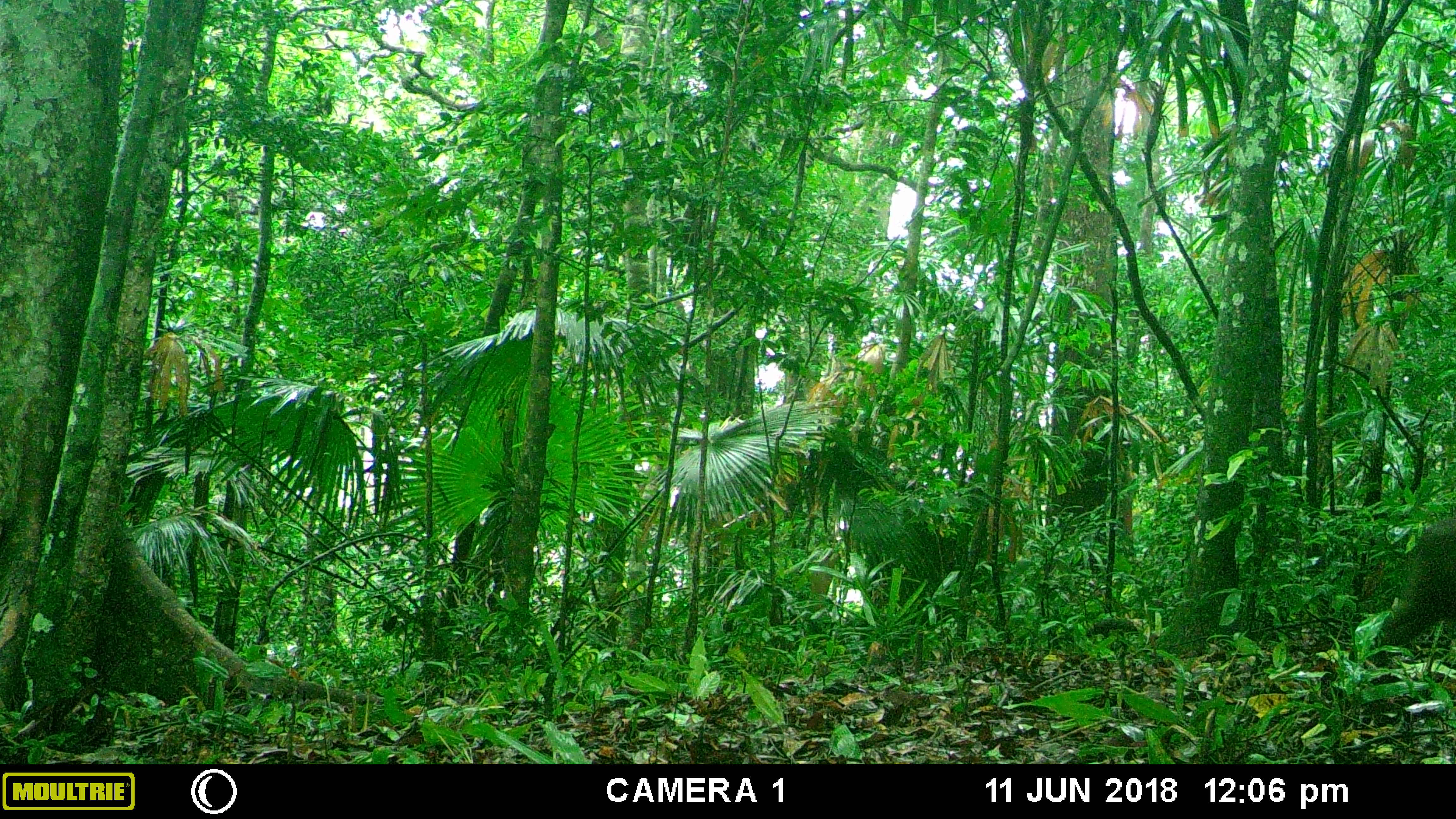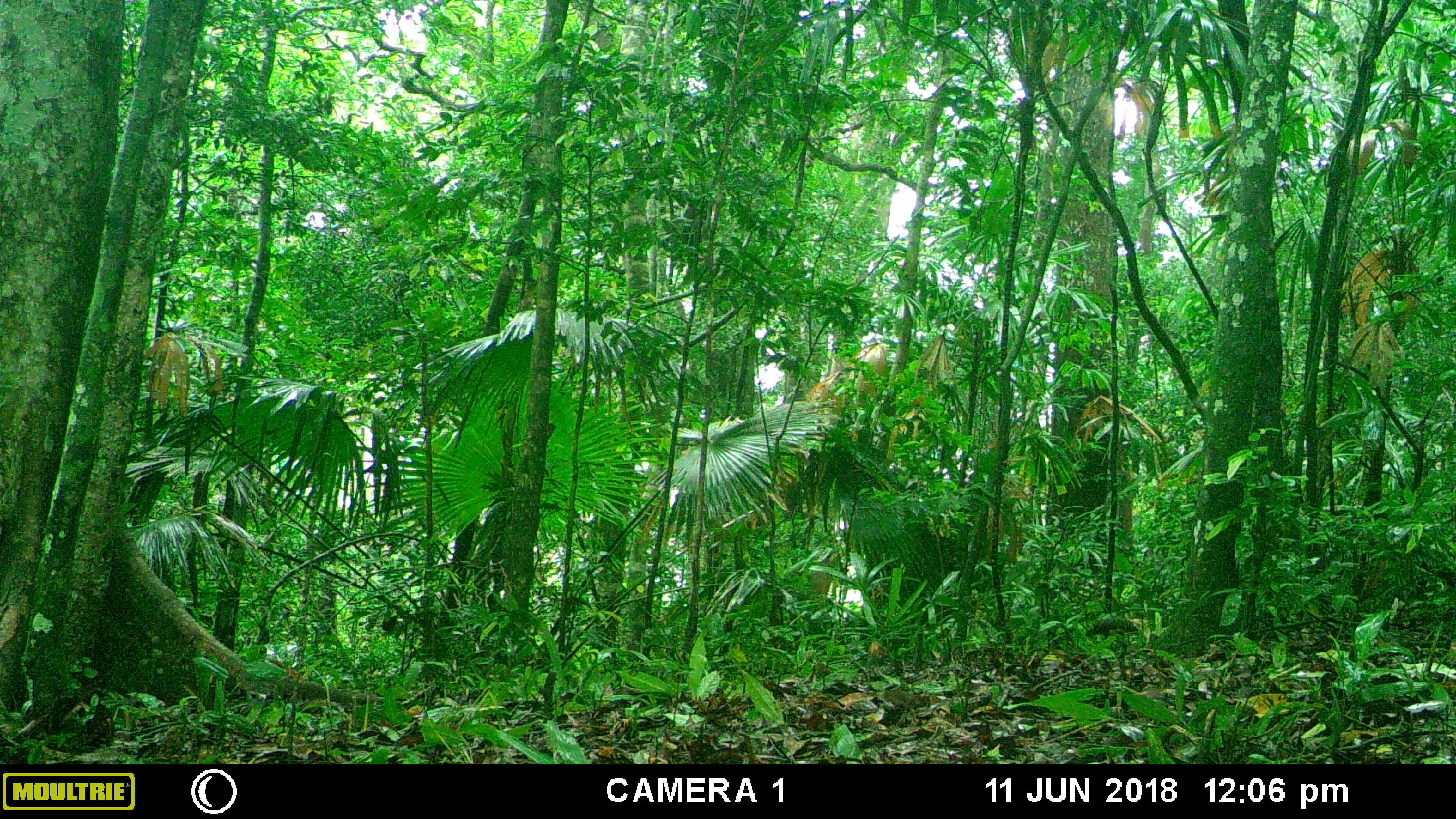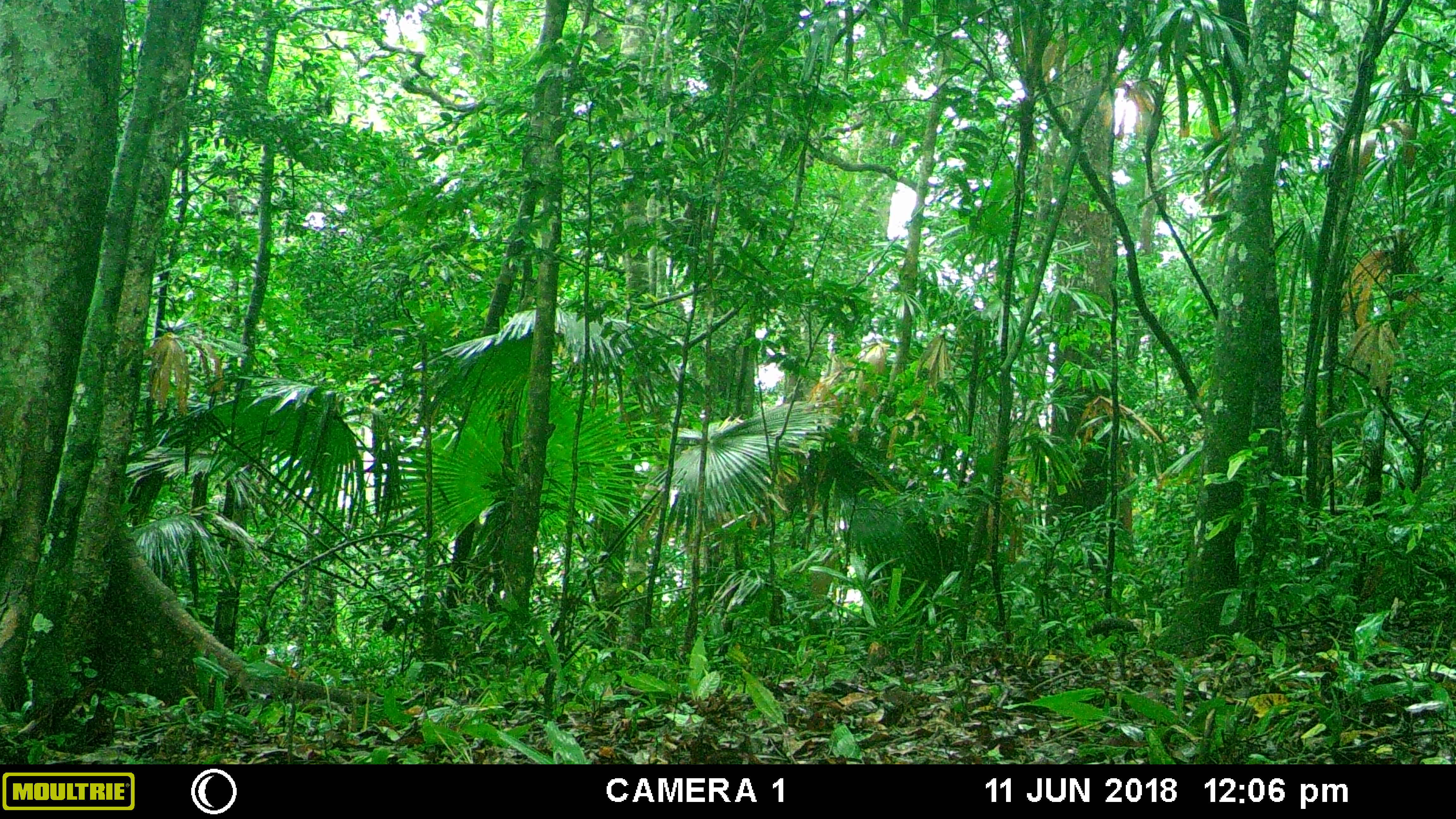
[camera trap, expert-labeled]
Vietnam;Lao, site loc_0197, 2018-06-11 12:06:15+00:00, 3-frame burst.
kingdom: Animalia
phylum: Chordata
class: Mammalia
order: Primates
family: Cercopithecidae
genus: Macaca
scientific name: Macaca arctoides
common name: stump-tailed macaque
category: stump tailed macaque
Stump tailed macaque (stump-tailed macaque) (Macaca arctoides). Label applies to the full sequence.